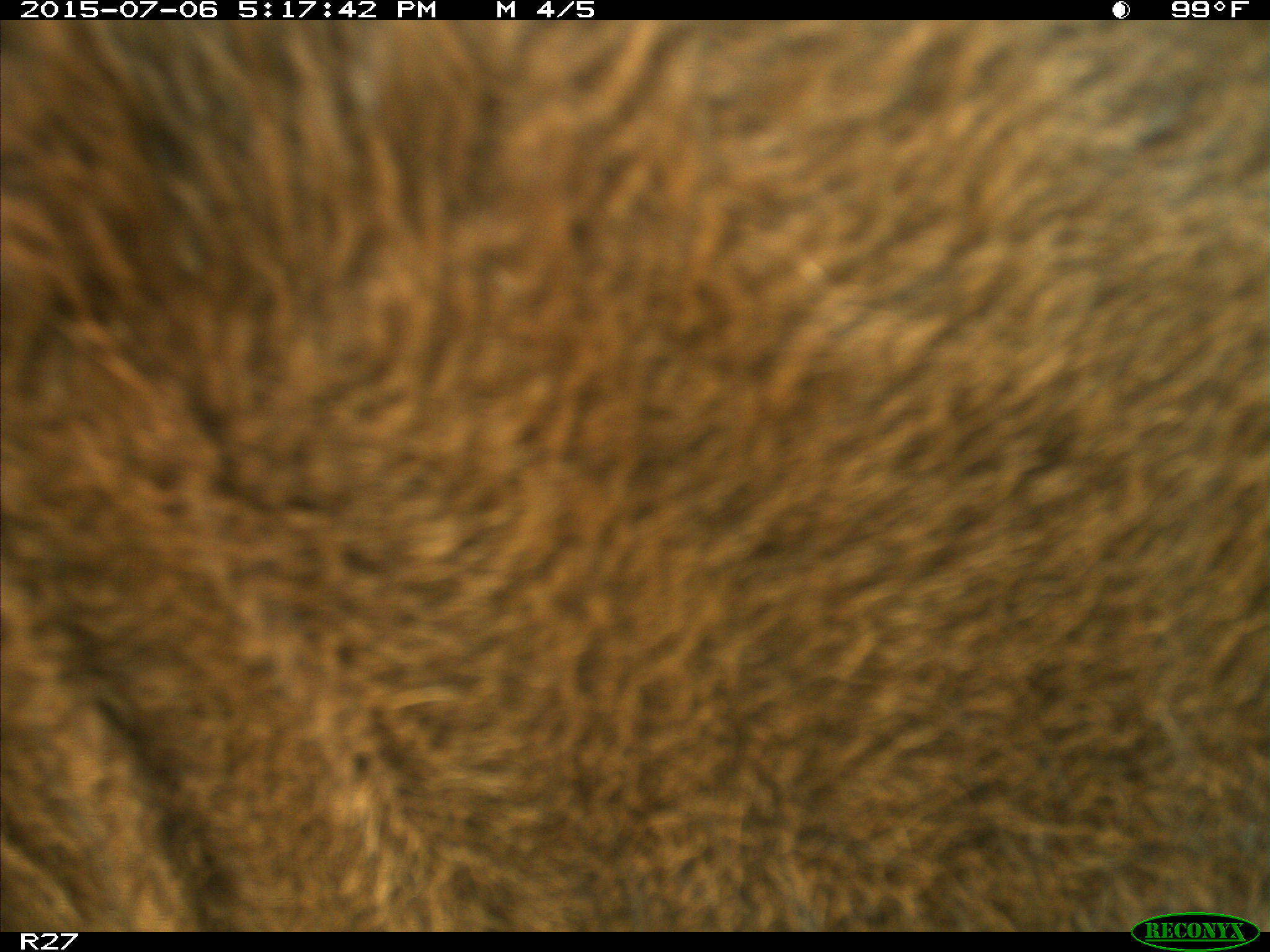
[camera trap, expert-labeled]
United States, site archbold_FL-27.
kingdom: Animalia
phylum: Chordata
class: Mammalia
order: Artiodactyla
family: Bovidae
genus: Bos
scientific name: Bos taurus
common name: domestic cow